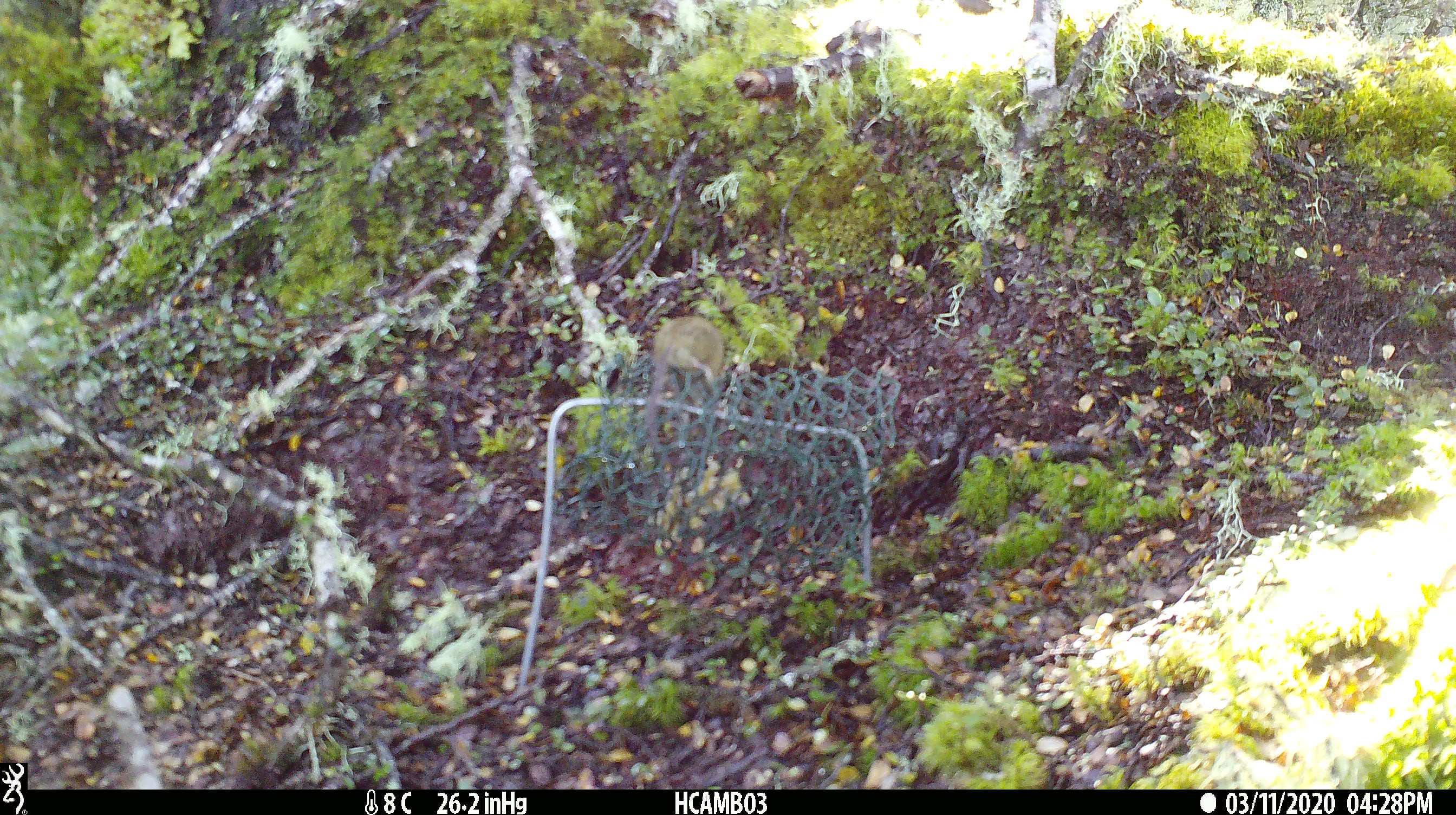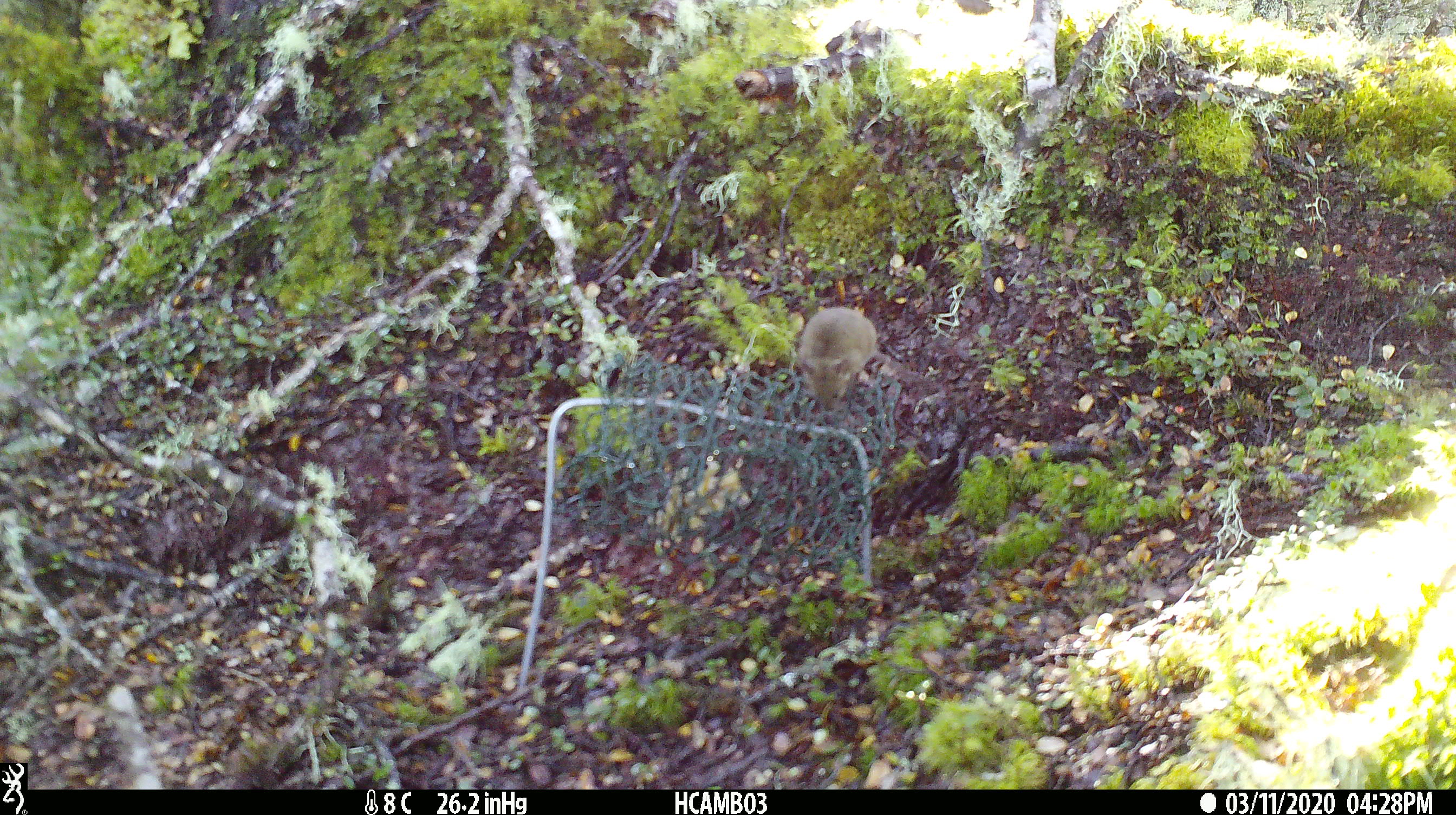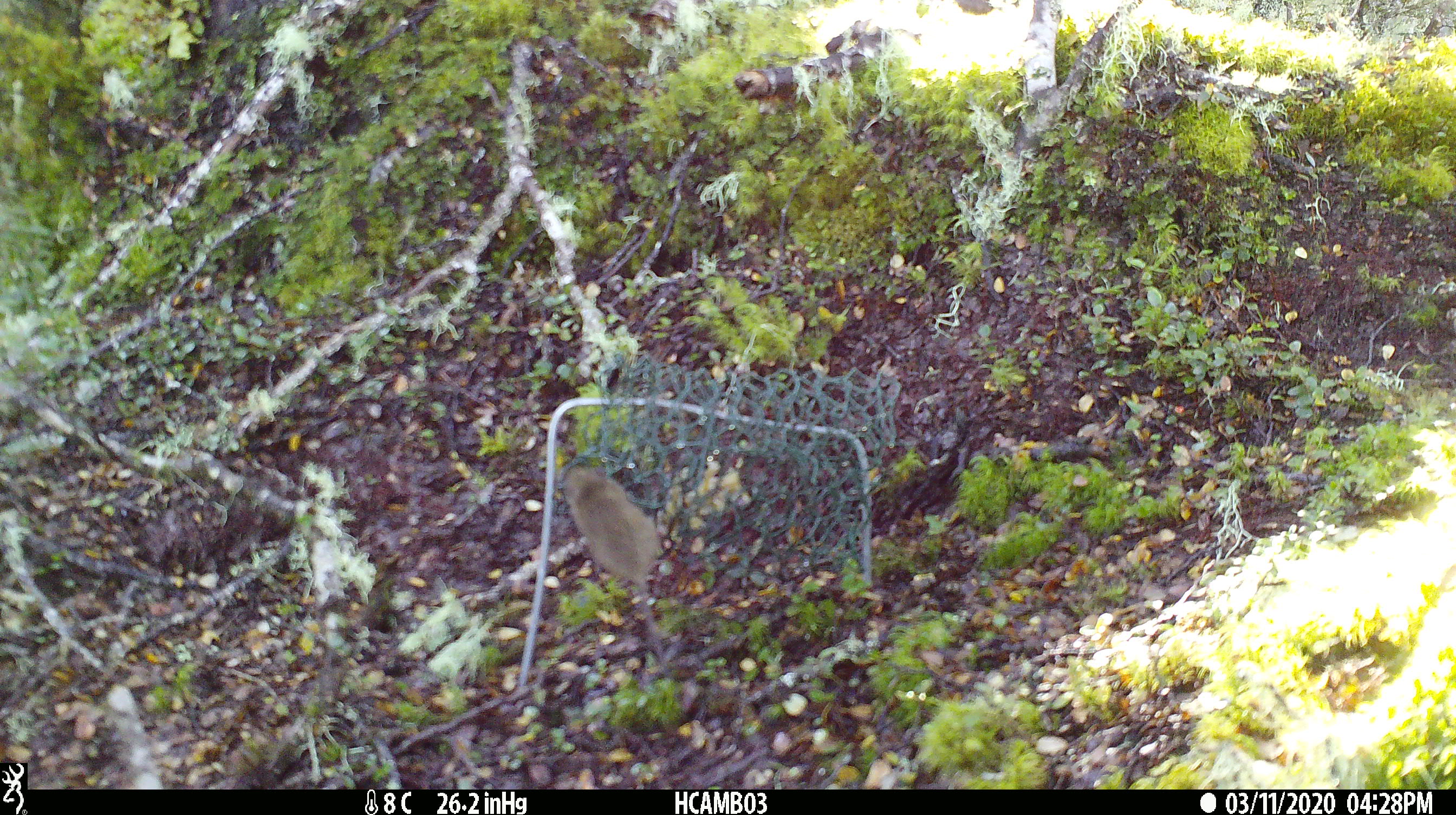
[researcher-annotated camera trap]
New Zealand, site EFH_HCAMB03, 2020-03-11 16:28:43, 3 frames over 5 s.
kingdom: Animalia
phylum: Chordata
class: Mammalia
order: Rodentia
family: Muridae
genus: Mus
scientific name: Mus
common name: mouse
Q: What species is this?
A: Mouse (Mus).